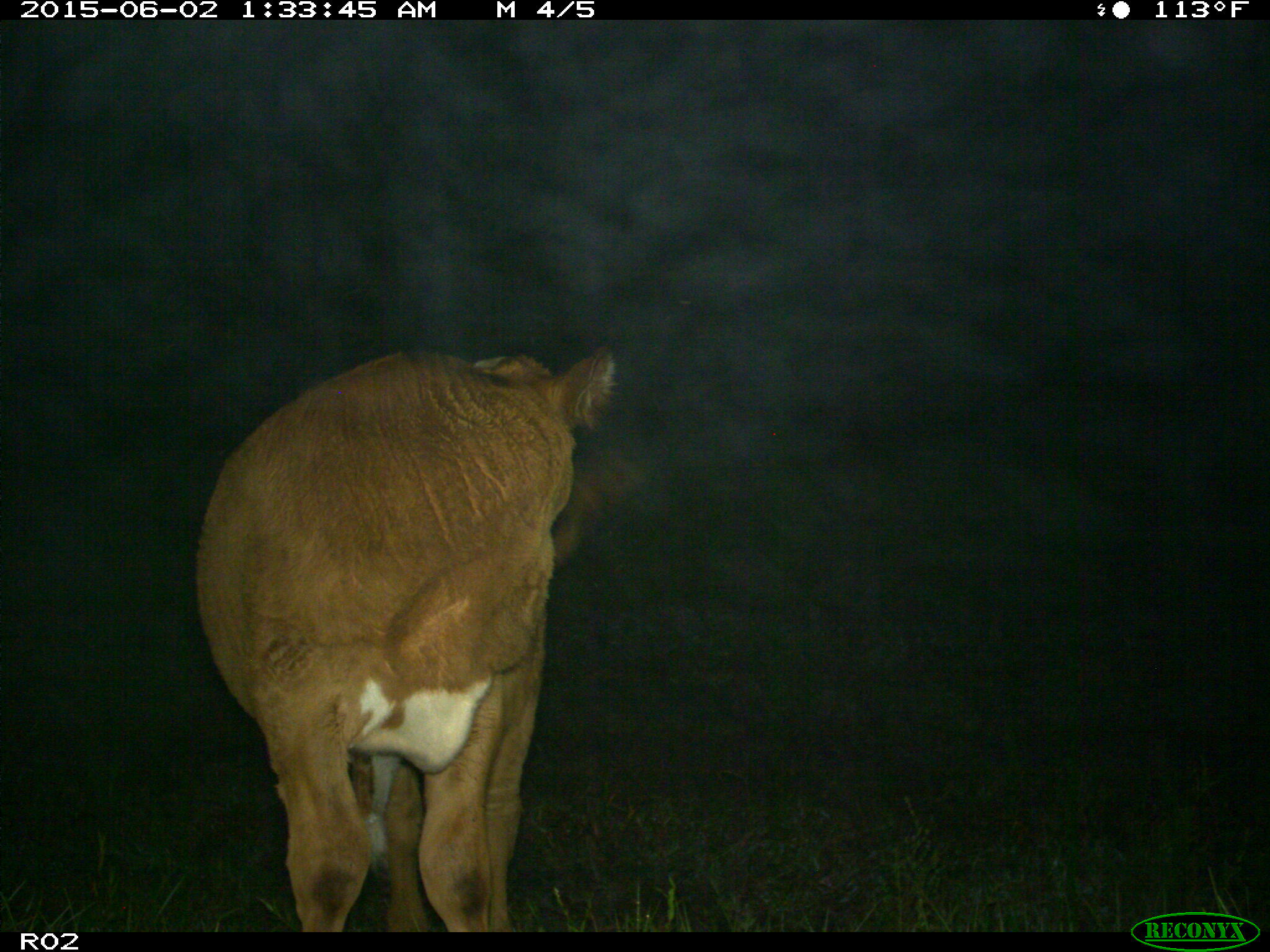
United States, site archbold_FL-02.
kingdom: Animalia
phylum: Chordata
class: Mammalia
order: Artiodactyla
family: Bovidae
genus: Bos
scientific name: Bos taurus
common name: domestic cow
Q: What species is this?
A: Bos taurus (domestic cow).